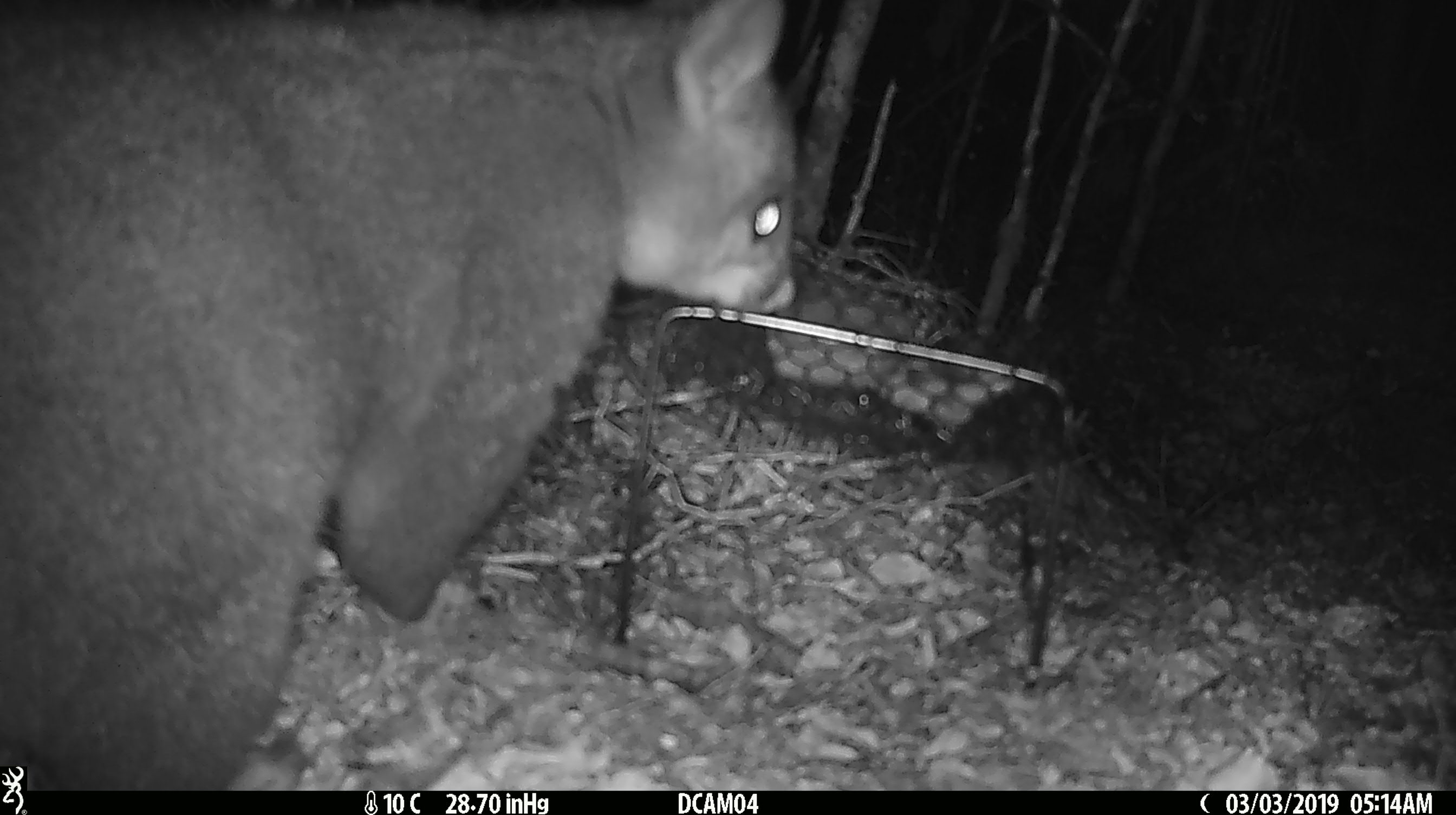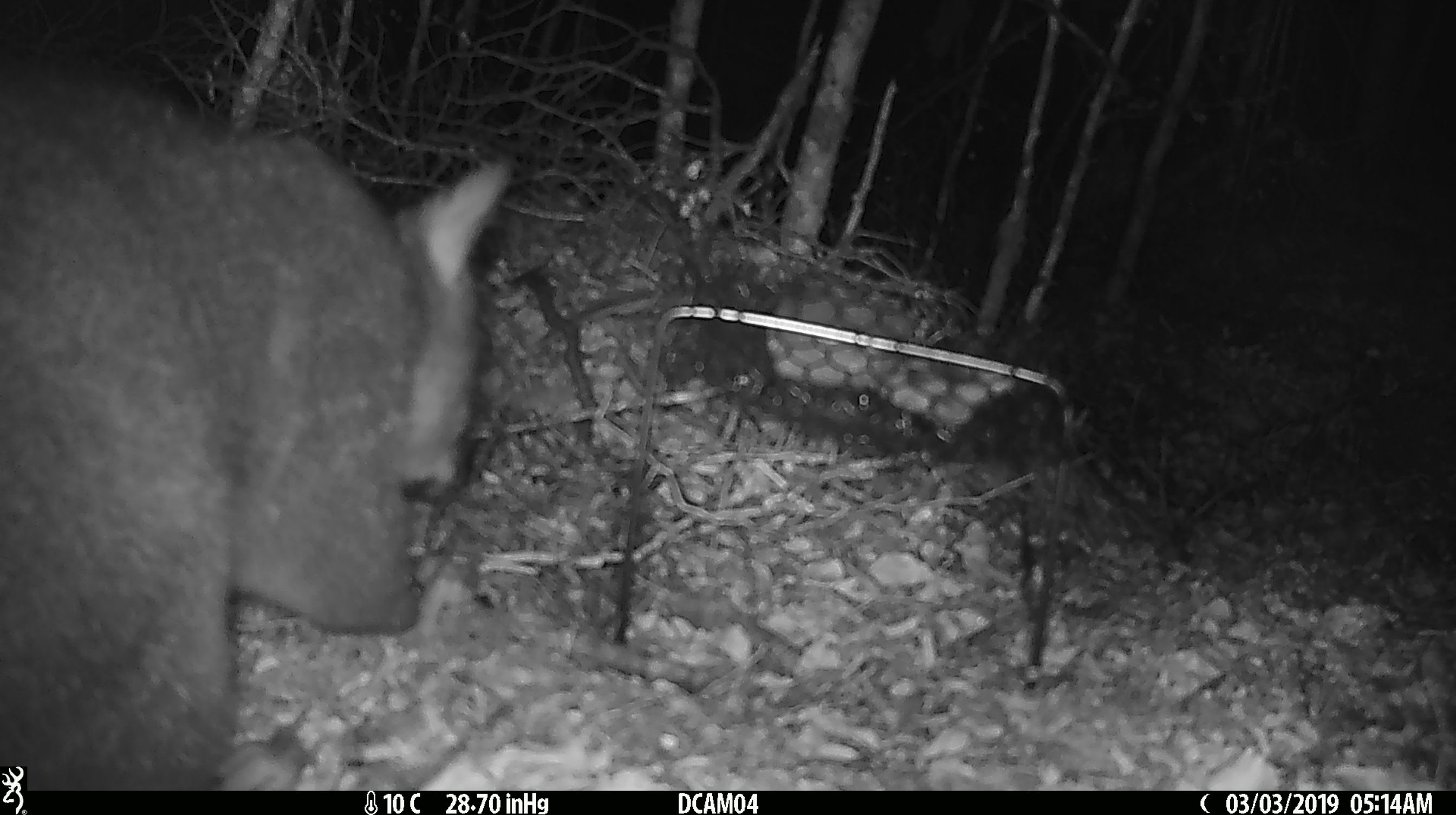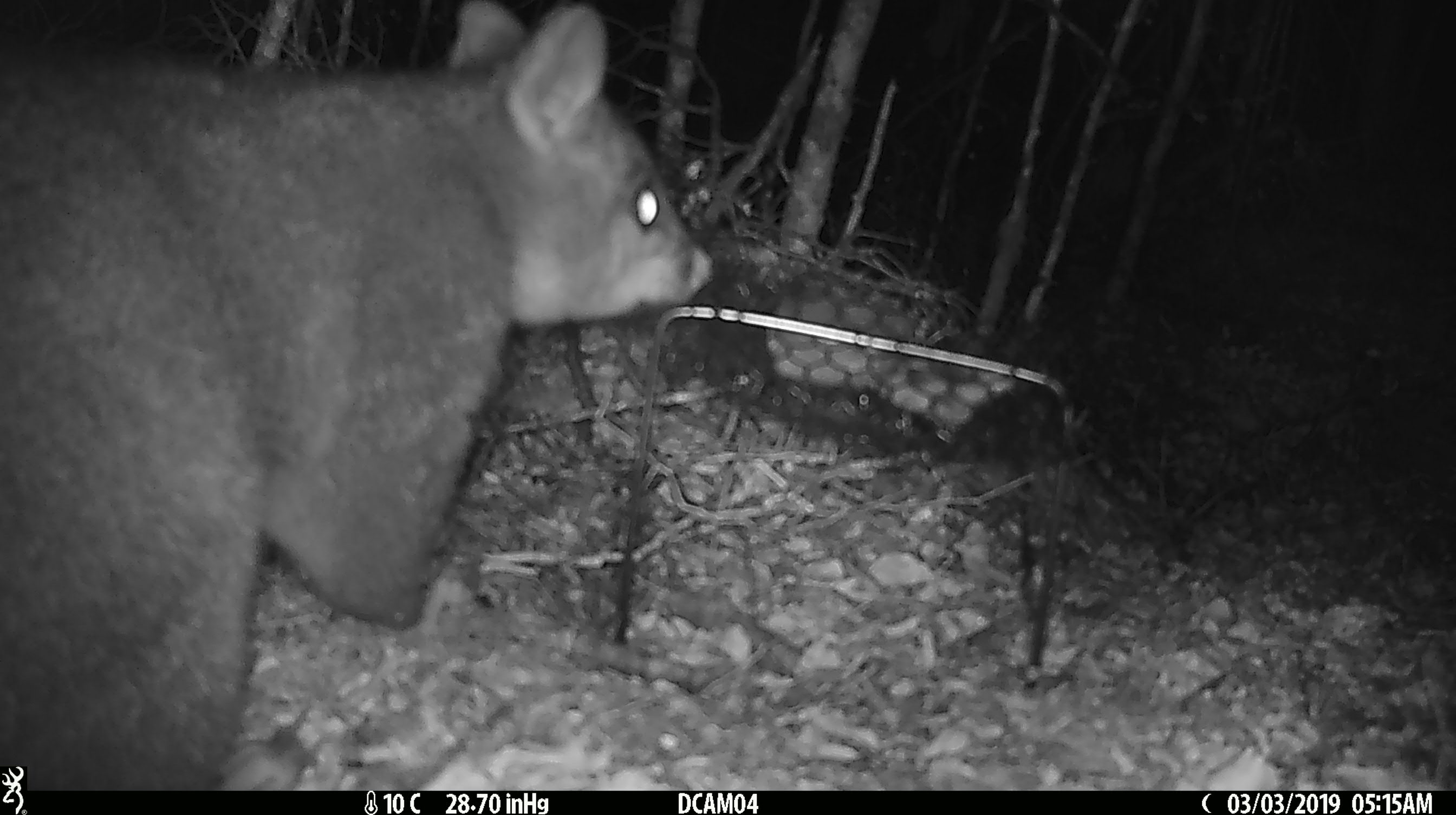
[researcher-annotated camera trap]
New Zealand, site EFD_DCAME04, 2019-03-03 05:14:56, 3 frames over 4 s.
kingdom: Animalia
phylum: Chordata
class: Mammalia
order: Diprotodontia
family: Phalangeridae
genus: Trichosurus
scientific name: Trichosurus vulpecula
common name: common brushtail possum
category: possum